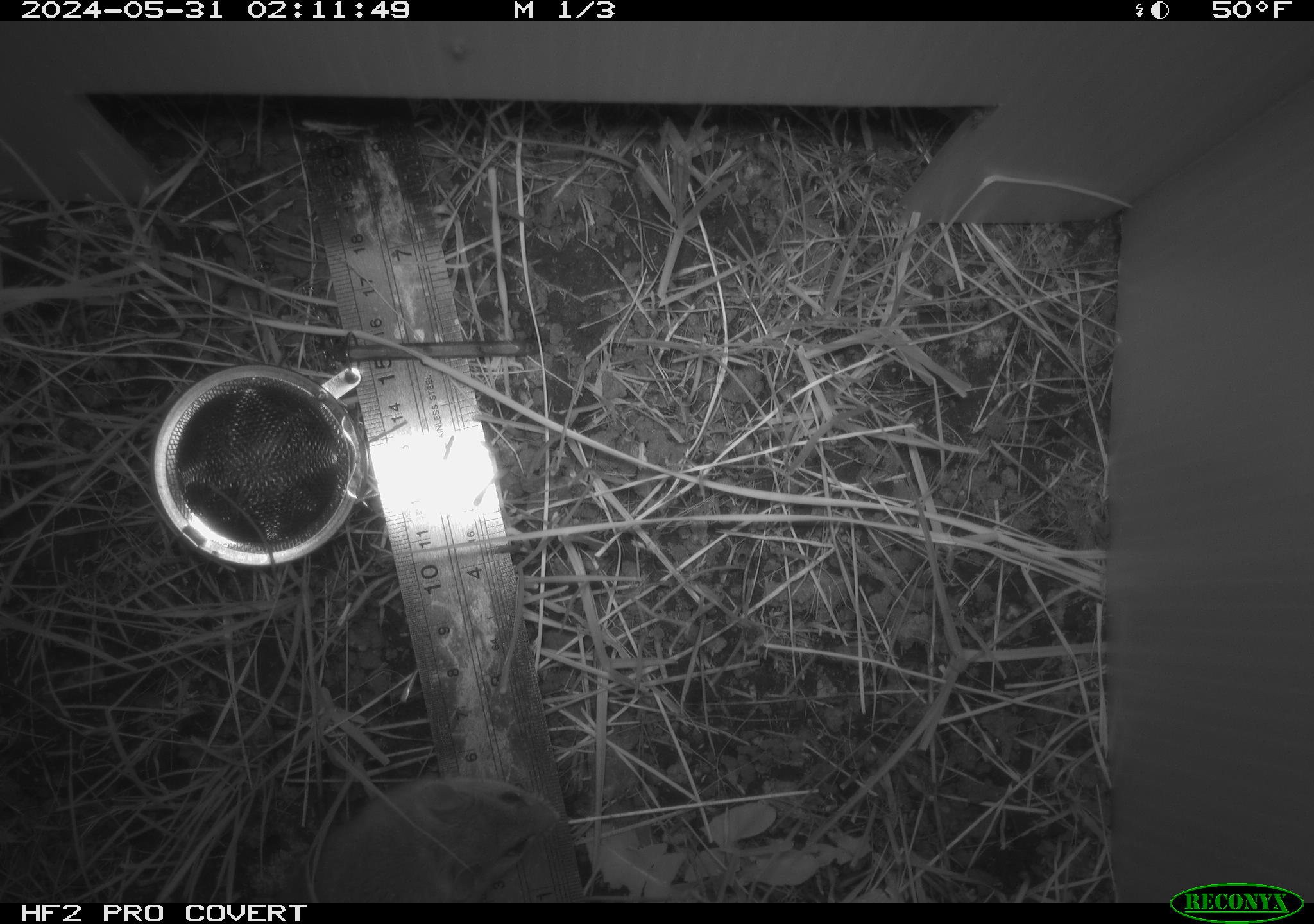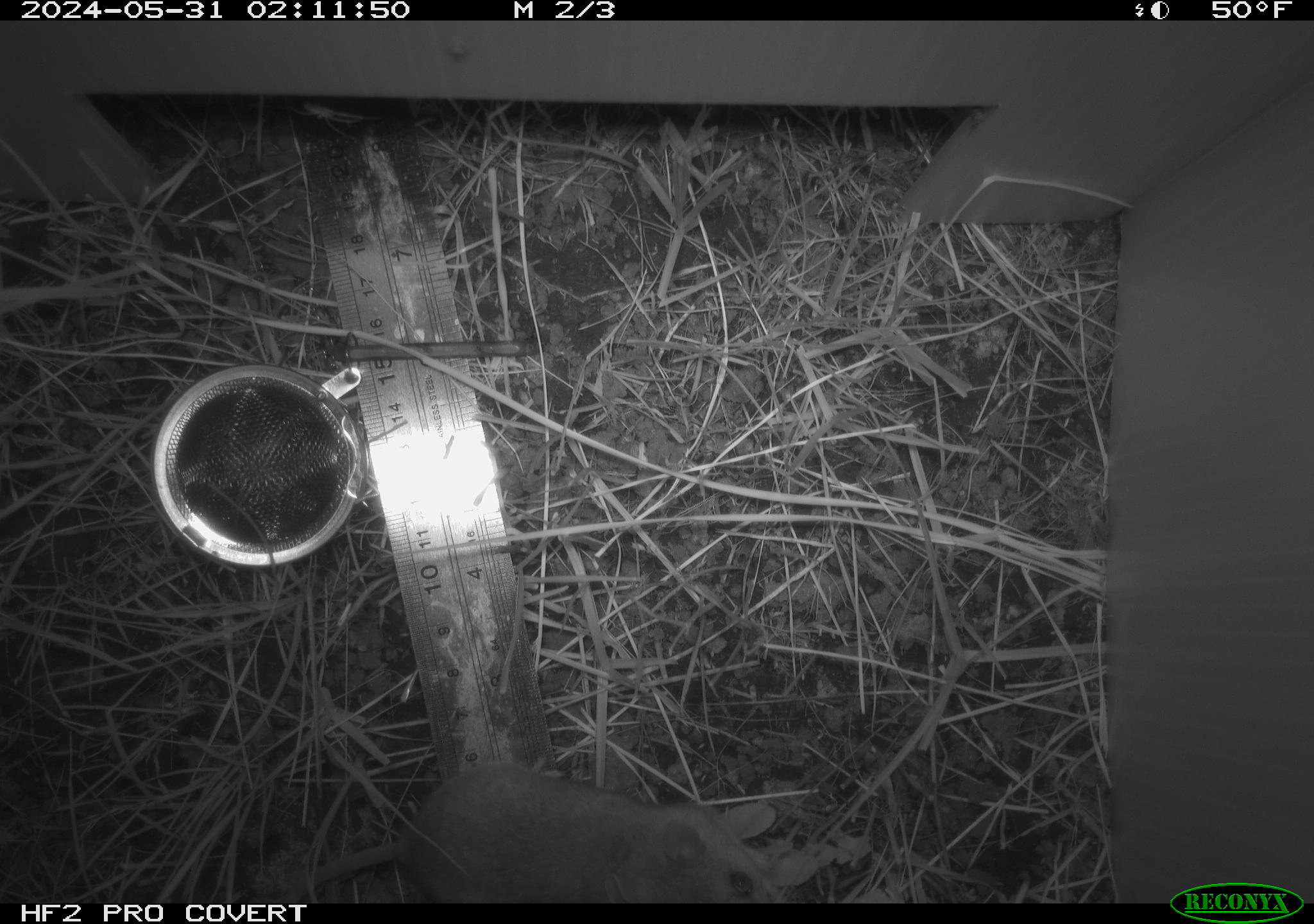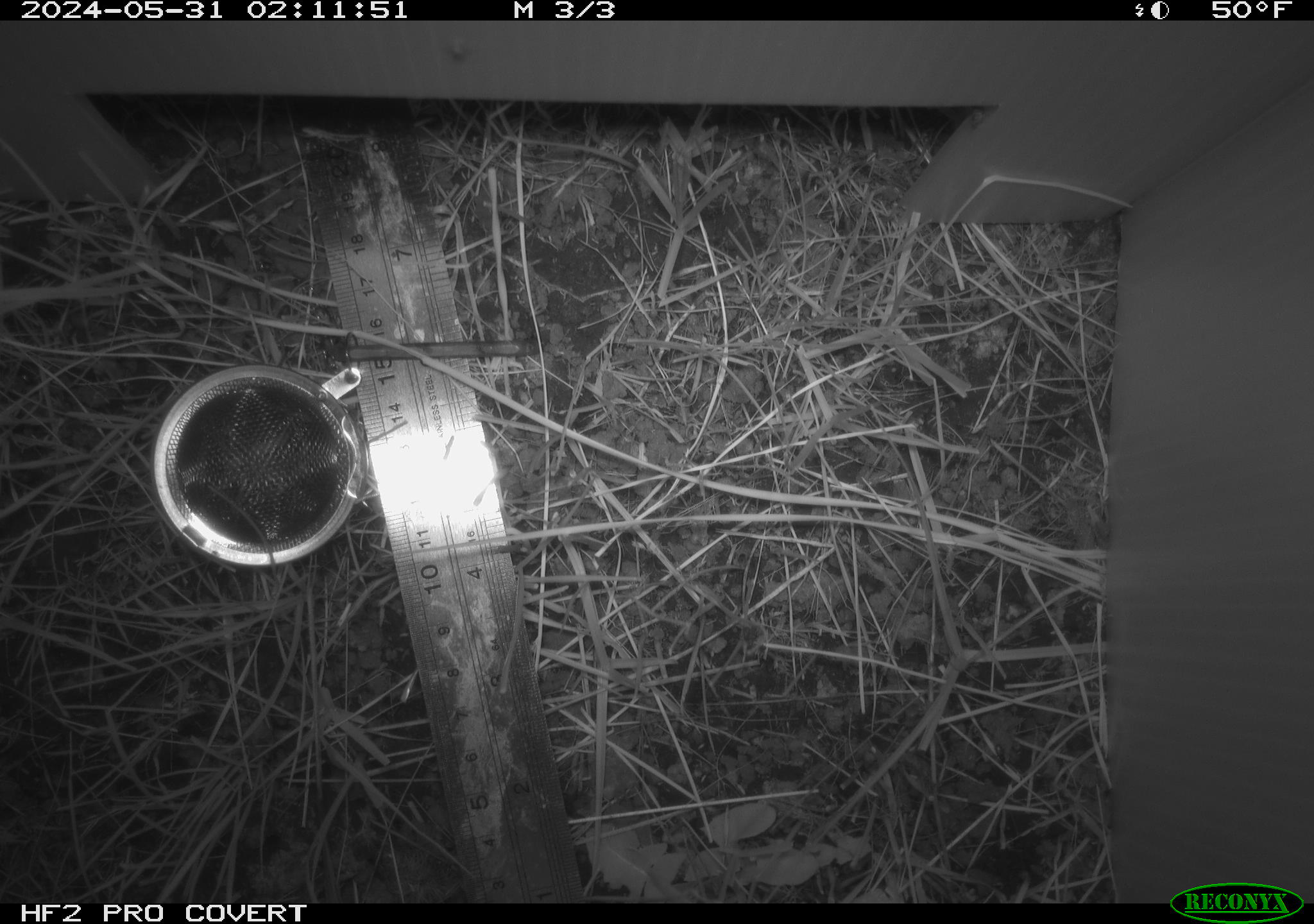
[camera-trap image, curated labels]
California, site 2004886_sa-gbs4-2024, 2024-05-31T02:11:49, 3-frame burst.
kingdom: Animalia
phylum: Chordata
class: Mammalia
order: Rodentia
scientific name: Rodentia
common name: mouse species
Mouse species (Rodentia).